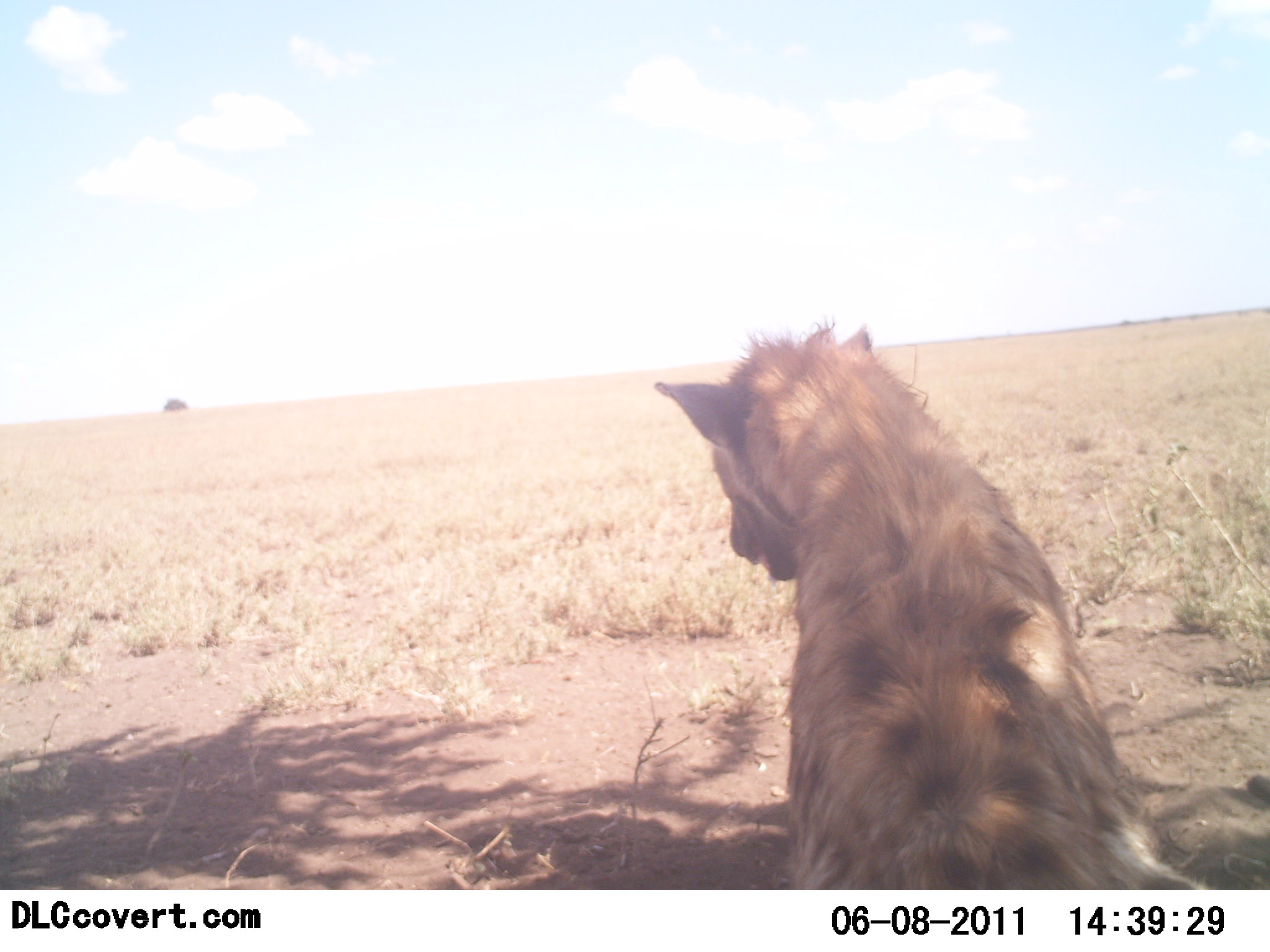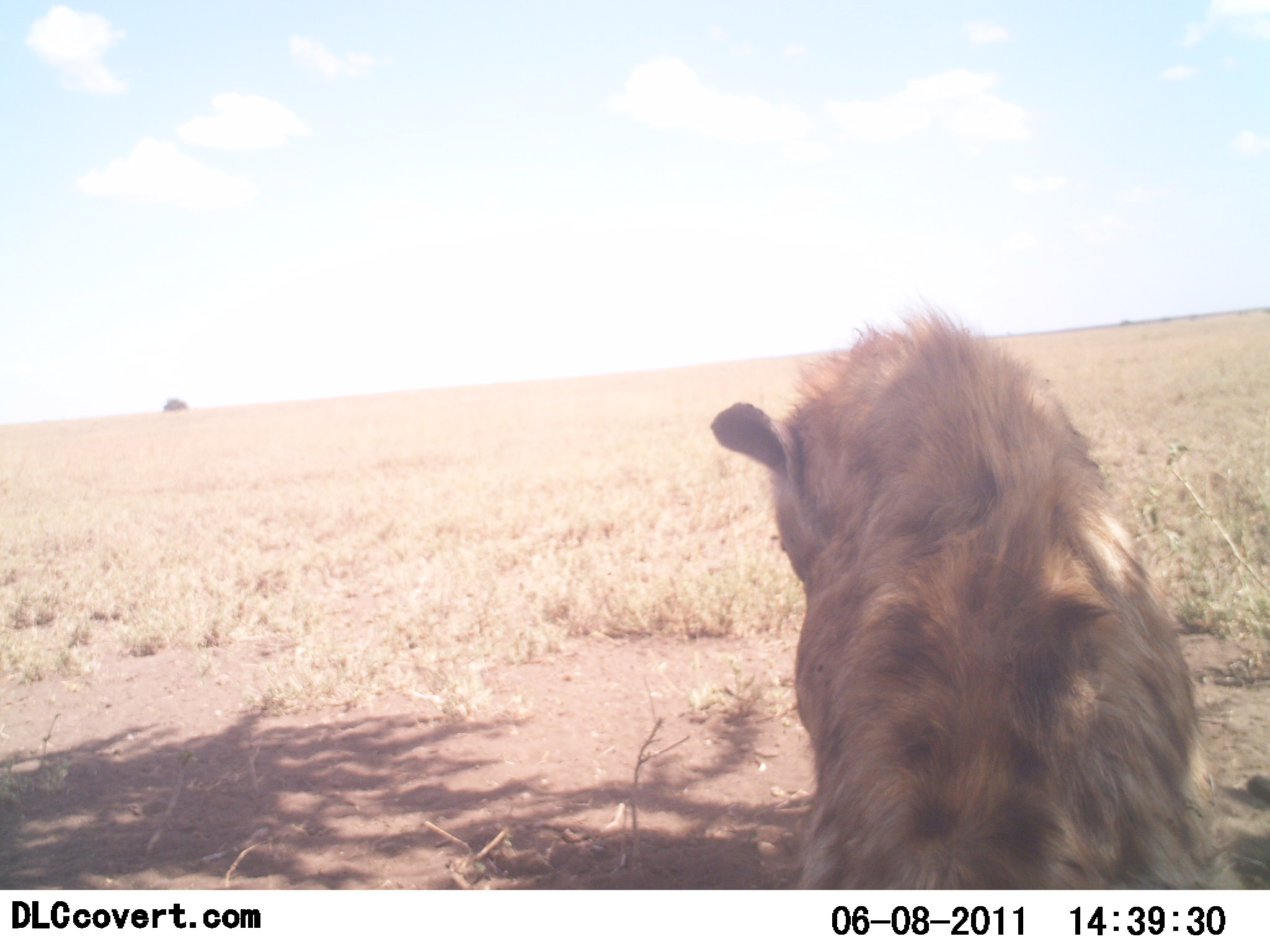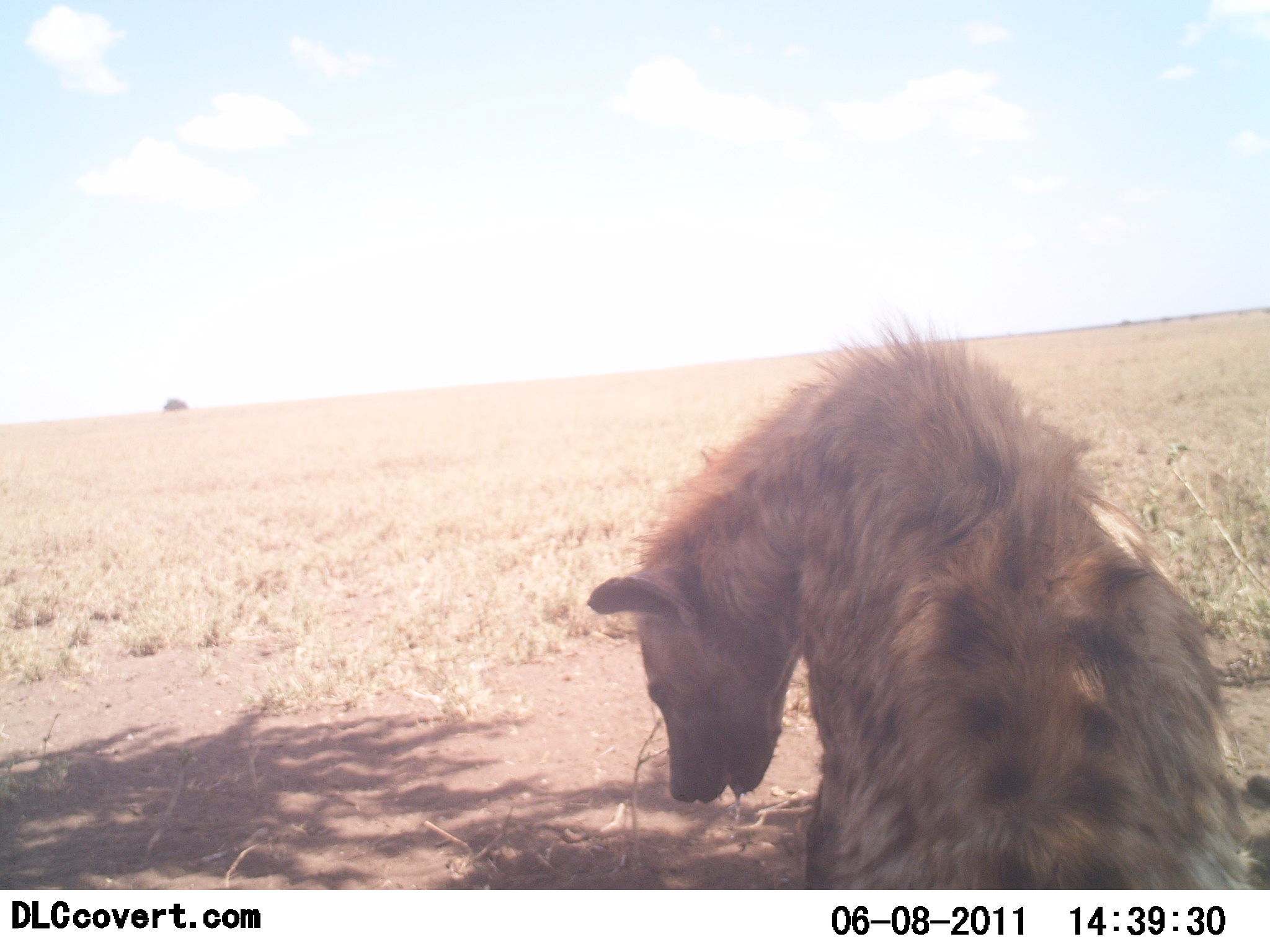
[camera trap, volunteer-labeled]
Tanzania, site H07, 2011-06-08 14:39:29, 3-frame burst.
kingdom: Animalia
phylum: Chordata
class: Mammalia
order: Carnivora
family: Hyaenidae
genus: Crocuta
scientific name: Crocuta crocuta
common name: spotted hyena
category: hyenaspotted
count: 1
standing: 0%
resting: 91%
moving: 9%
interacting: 0%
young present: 0%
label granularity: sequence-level